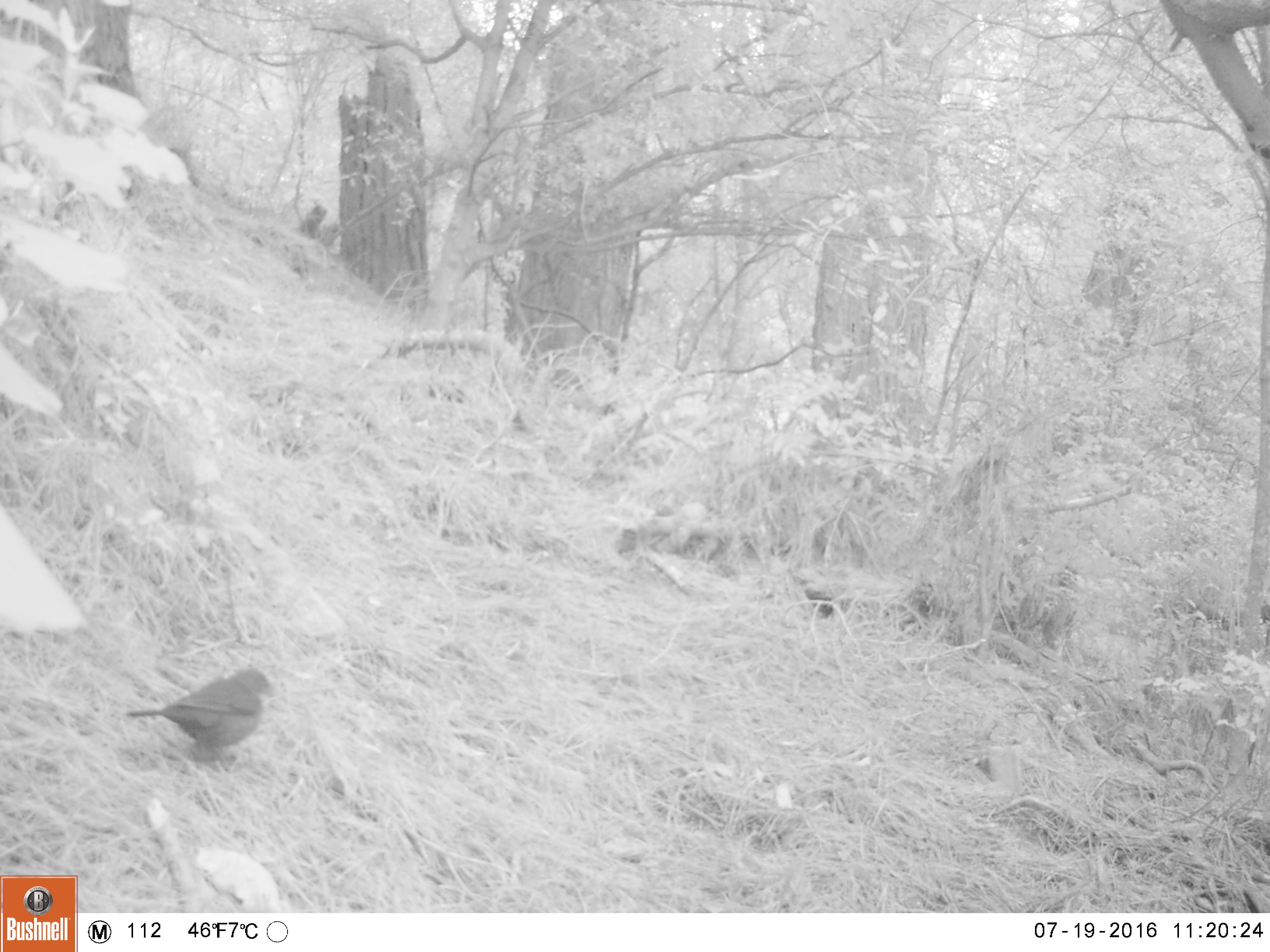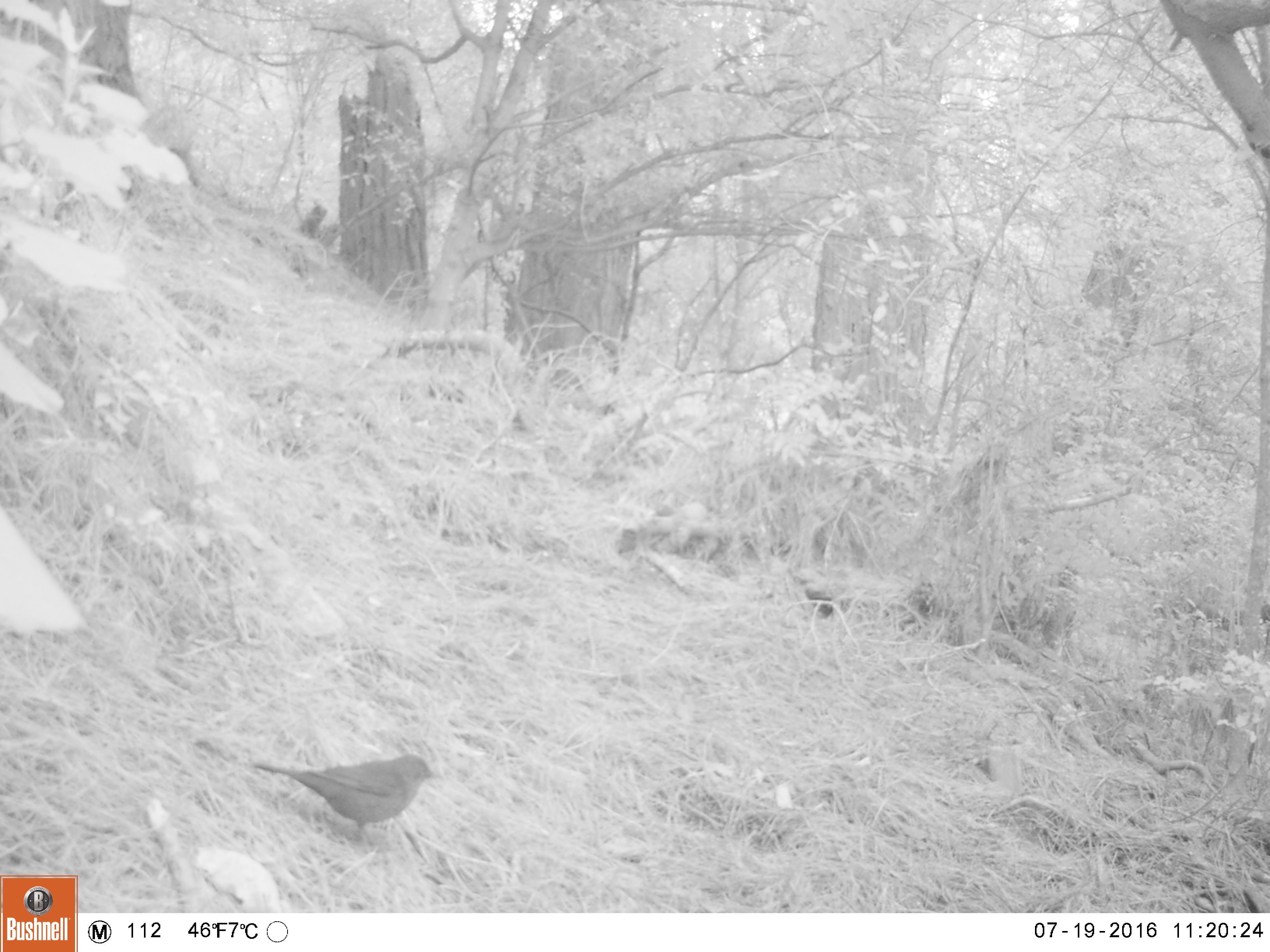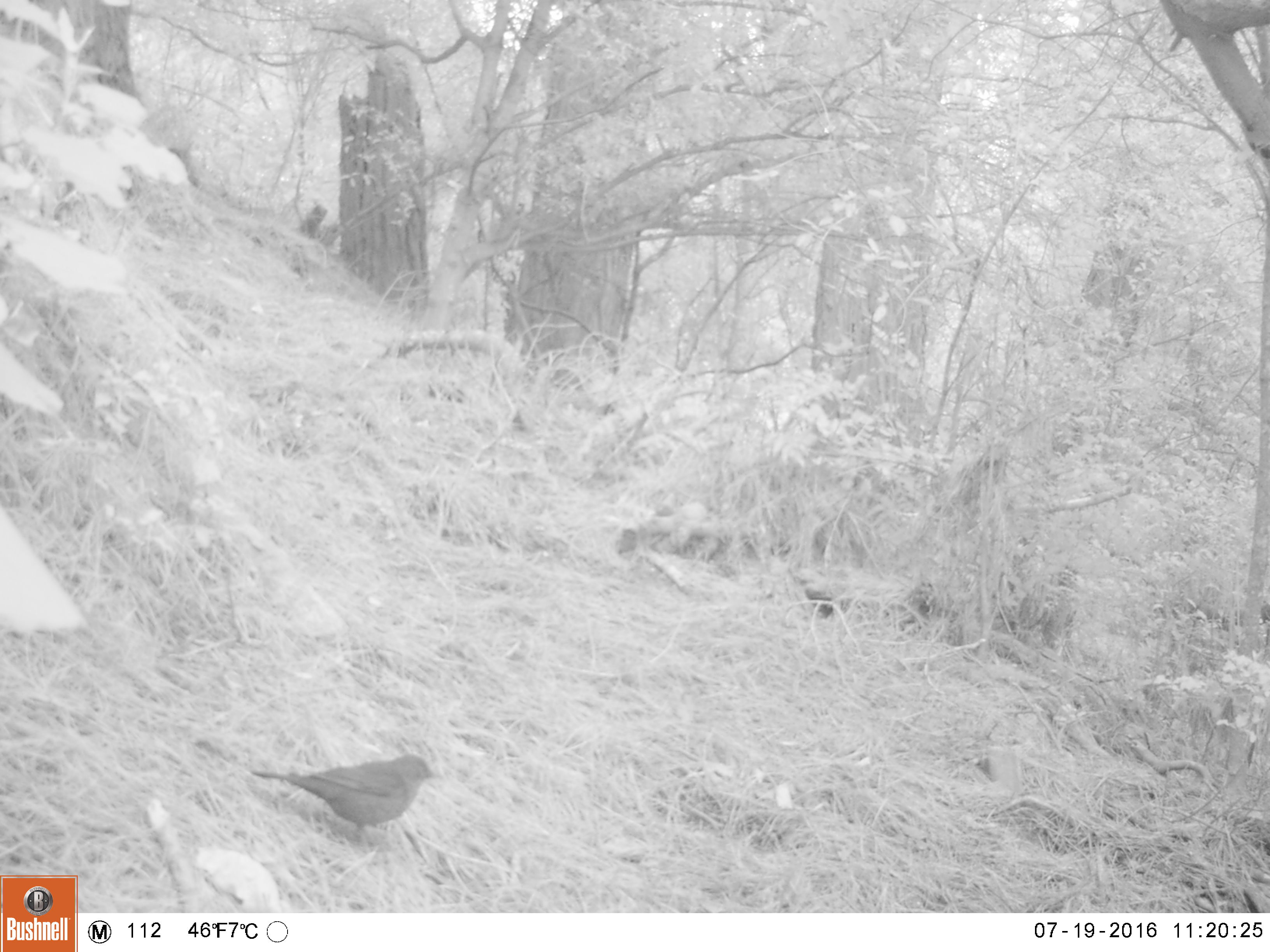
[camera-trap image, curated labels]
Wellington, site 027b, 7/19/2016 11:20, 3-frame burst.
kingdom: Animalia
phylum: Chordata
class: Aves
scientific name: Aves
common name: bird